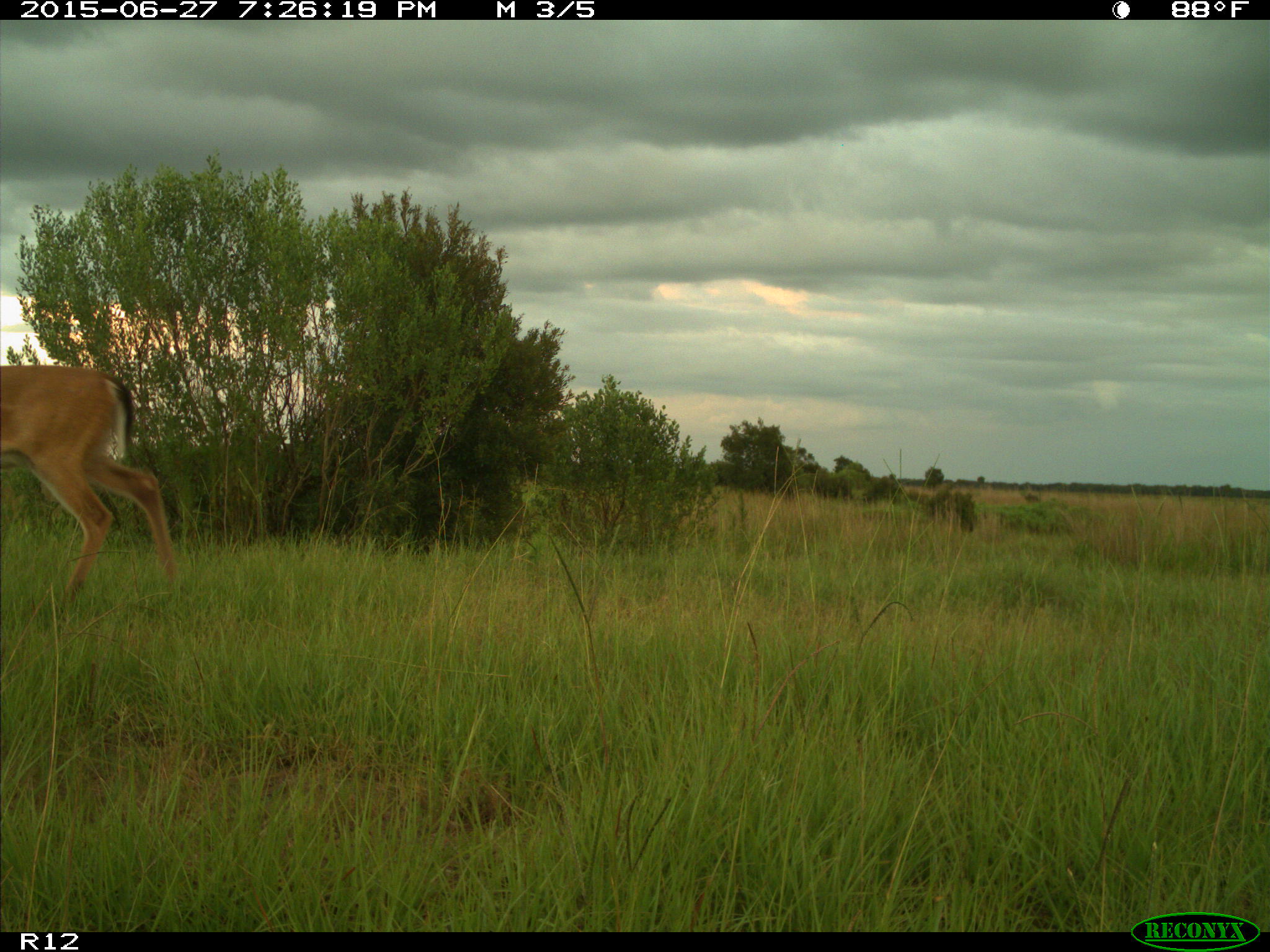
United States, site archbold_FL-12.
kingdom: Animalia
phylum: Chordata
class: Mammalia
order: Artiodactyla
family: Cervidae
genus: Odocoileus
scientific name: Odocoileus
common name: deer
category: unidentified deer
Unidentified deer (deer) (Odocoileus).